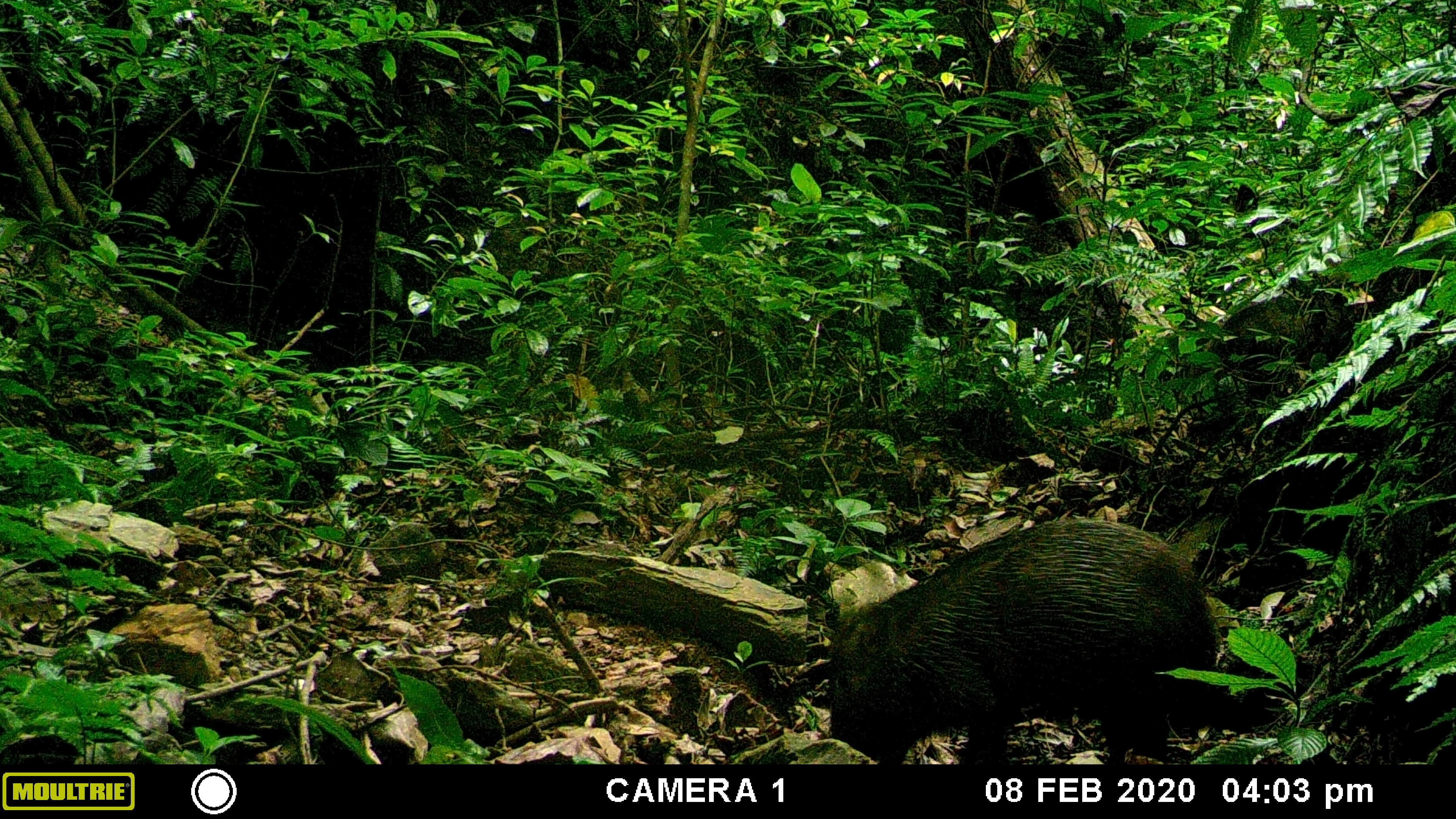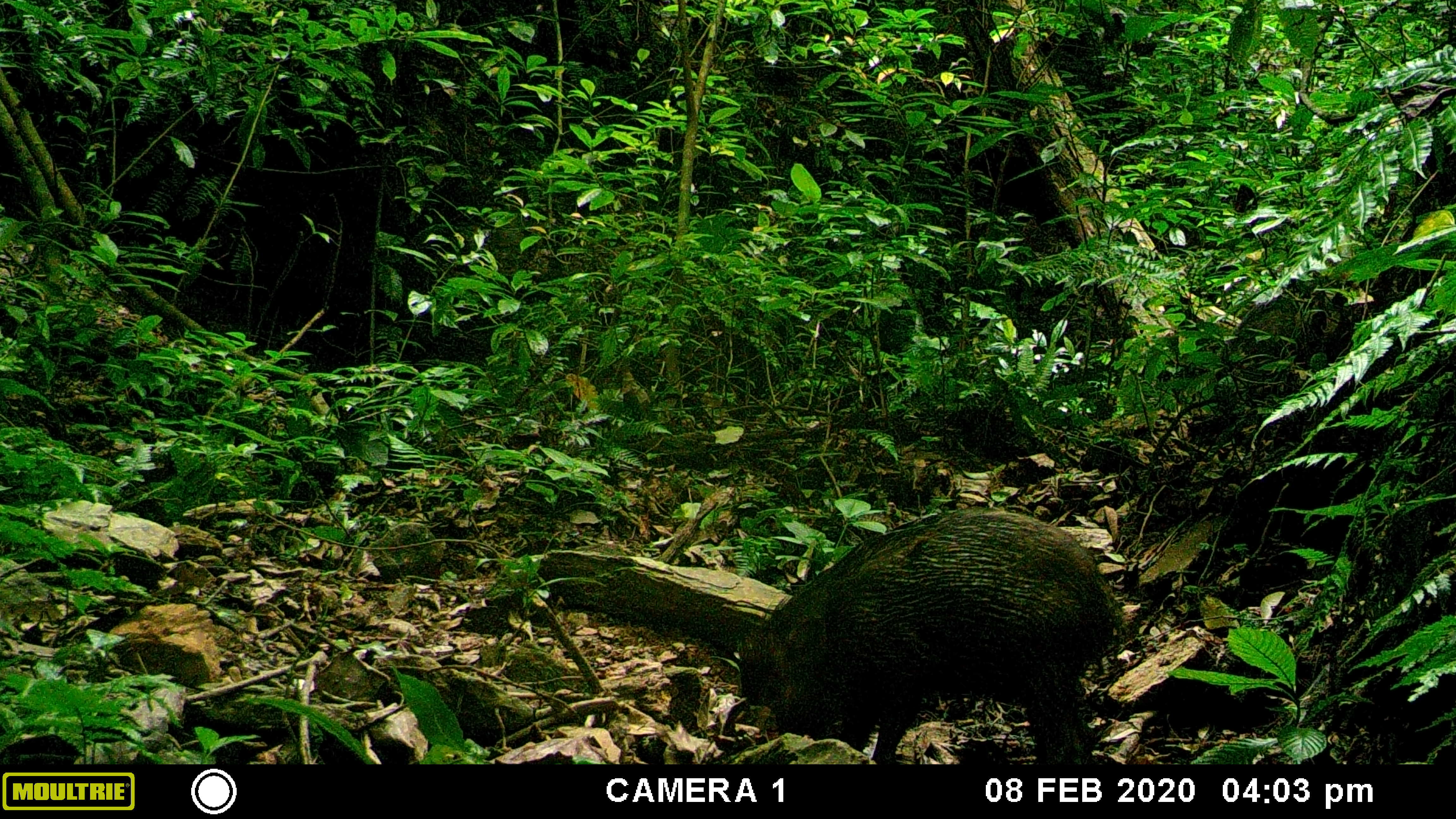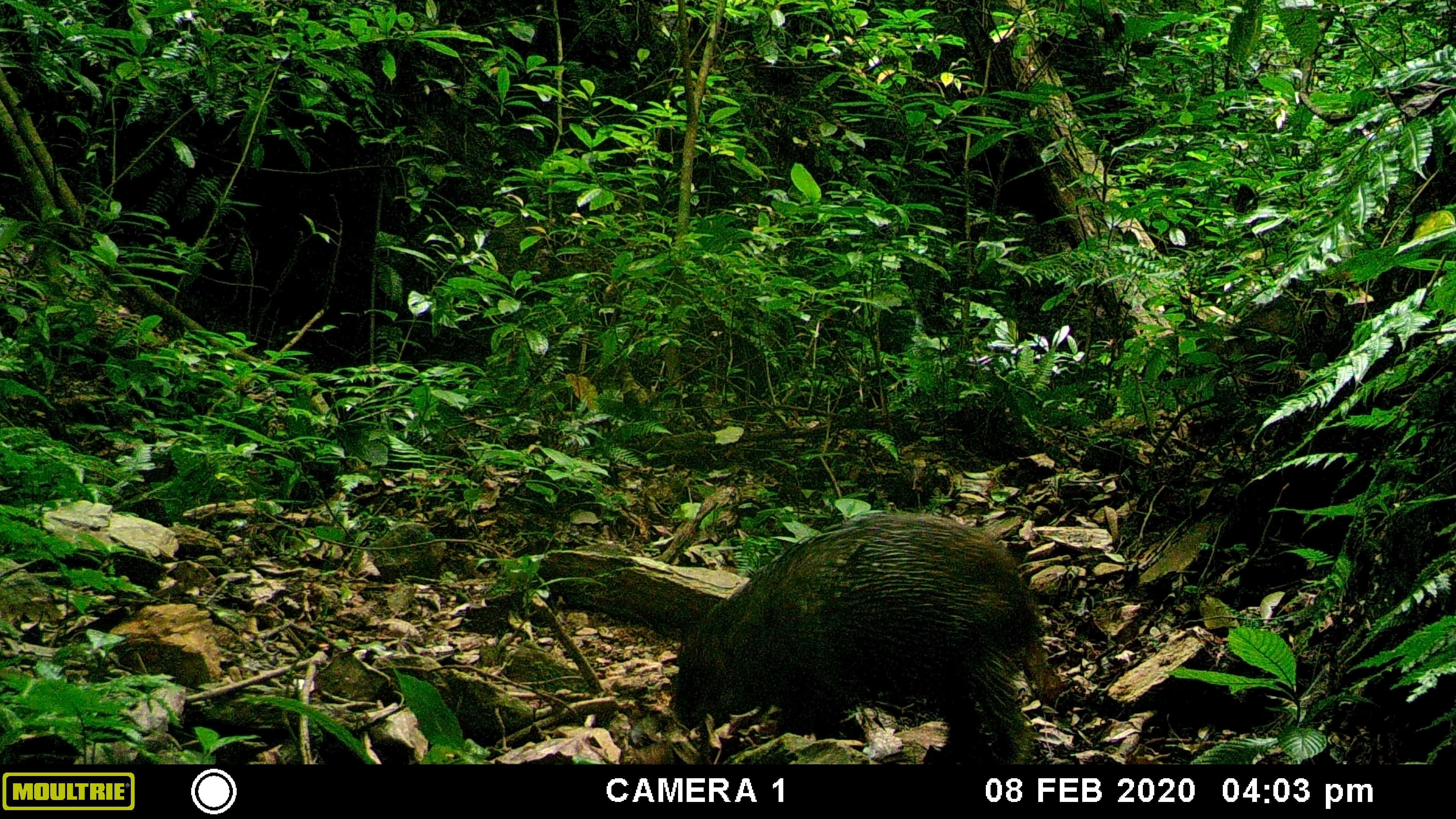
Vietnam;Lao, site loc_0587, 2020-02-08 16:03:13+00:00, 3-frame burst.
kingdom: Animalia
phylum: Chordata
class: Mammalia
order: Artiodactyla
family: Suidae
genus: Sus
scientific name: Sus scrofa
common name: eurasian wild pig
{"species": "eurasian wild pig (Sus scrofa)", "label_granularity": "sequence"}